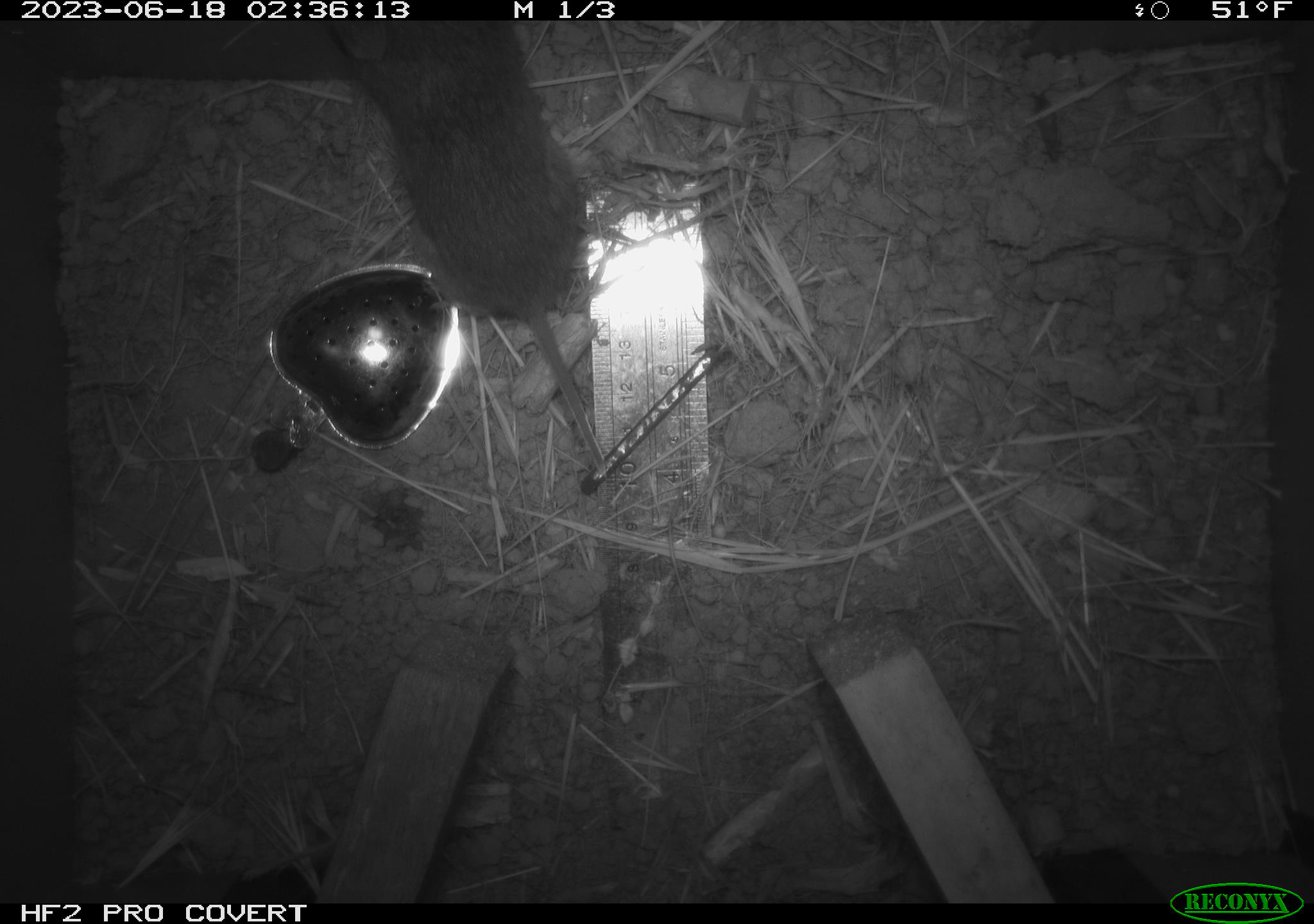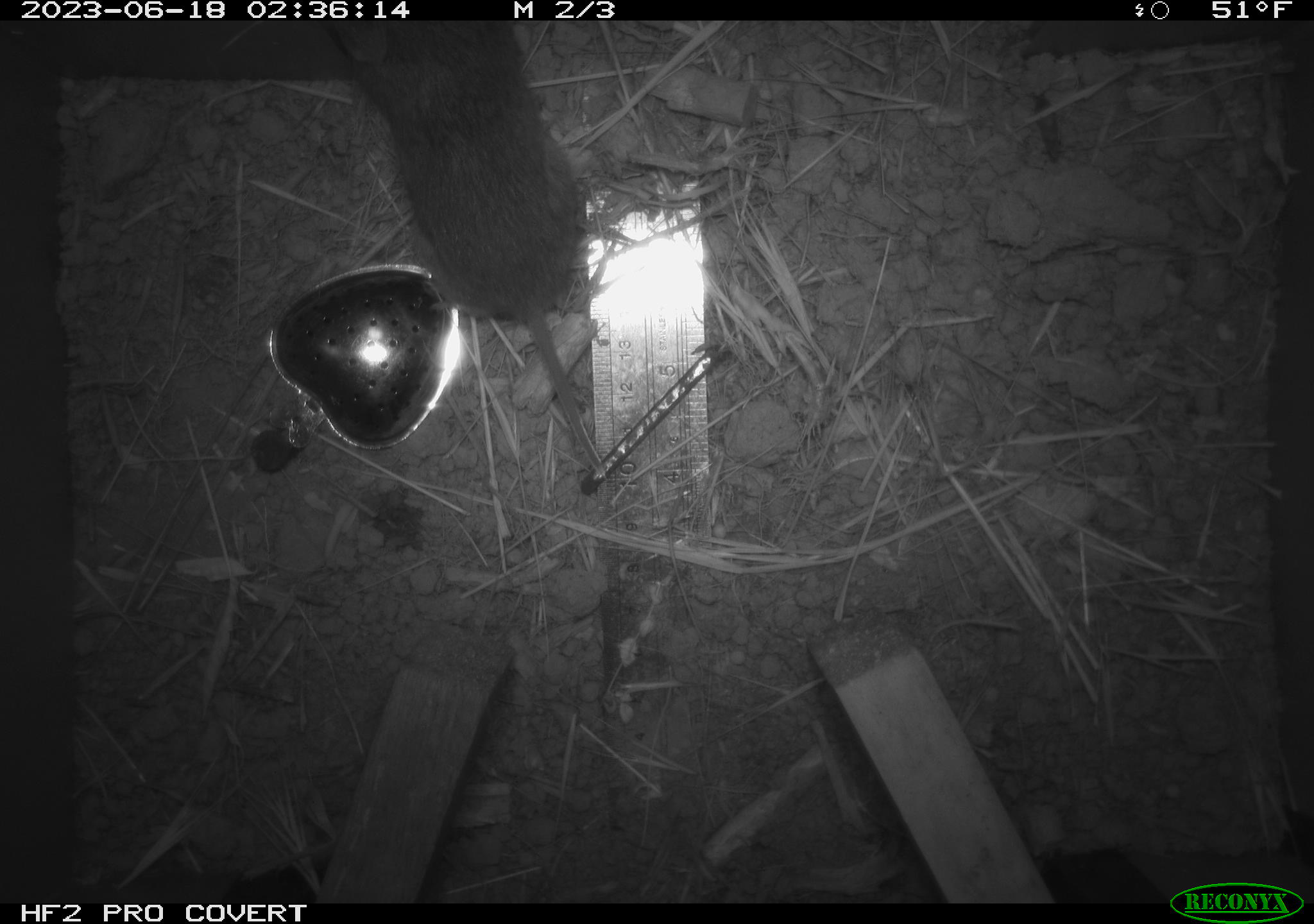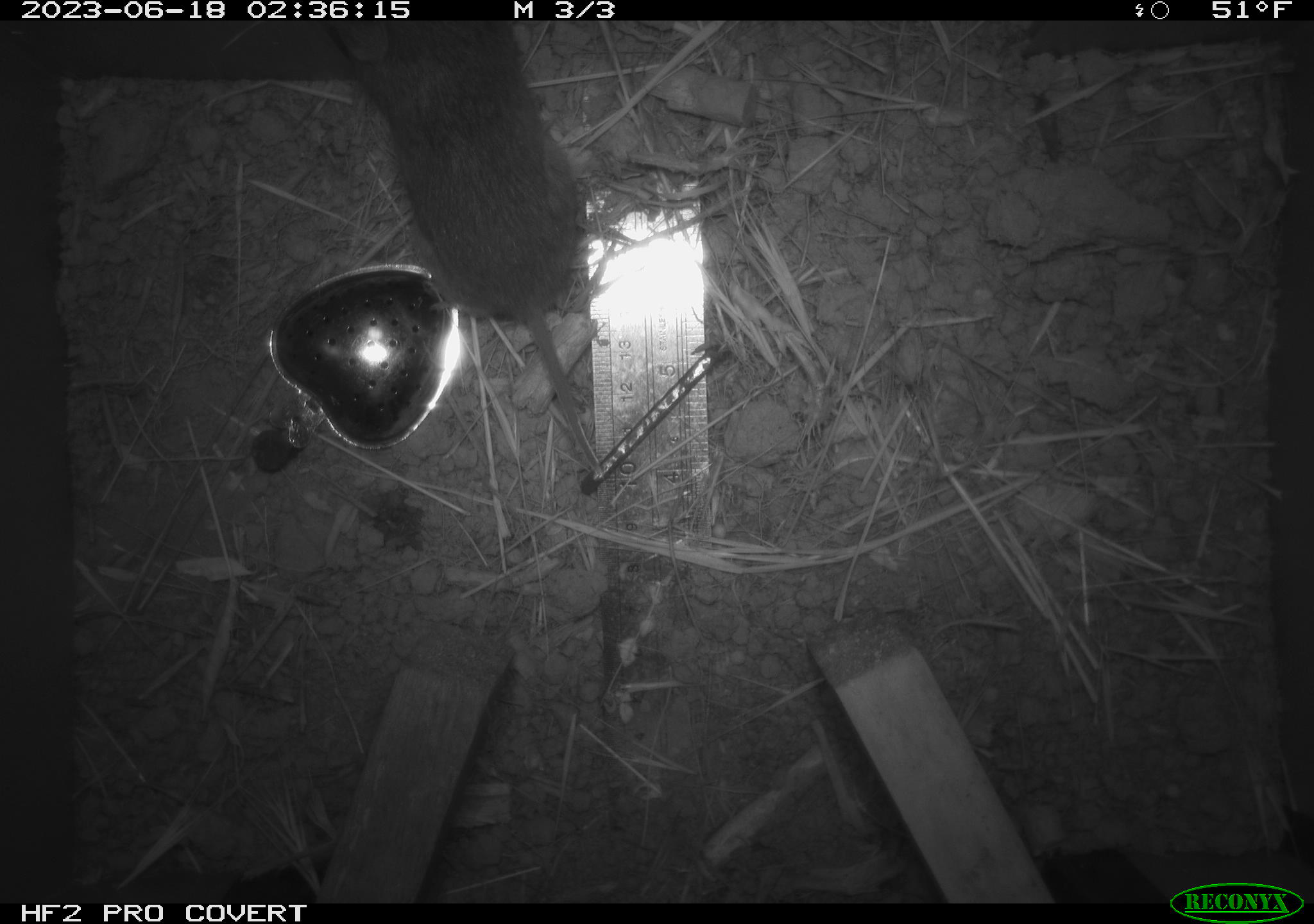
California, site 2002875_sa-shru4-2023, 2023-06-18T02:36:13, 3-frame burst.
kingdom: Animalia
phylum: Chordata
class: Mammalia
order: Rodentia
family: Cricetidae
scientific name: Arvicolinae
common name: voles, lemmings, and muskrats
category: arvicolinae subfamily